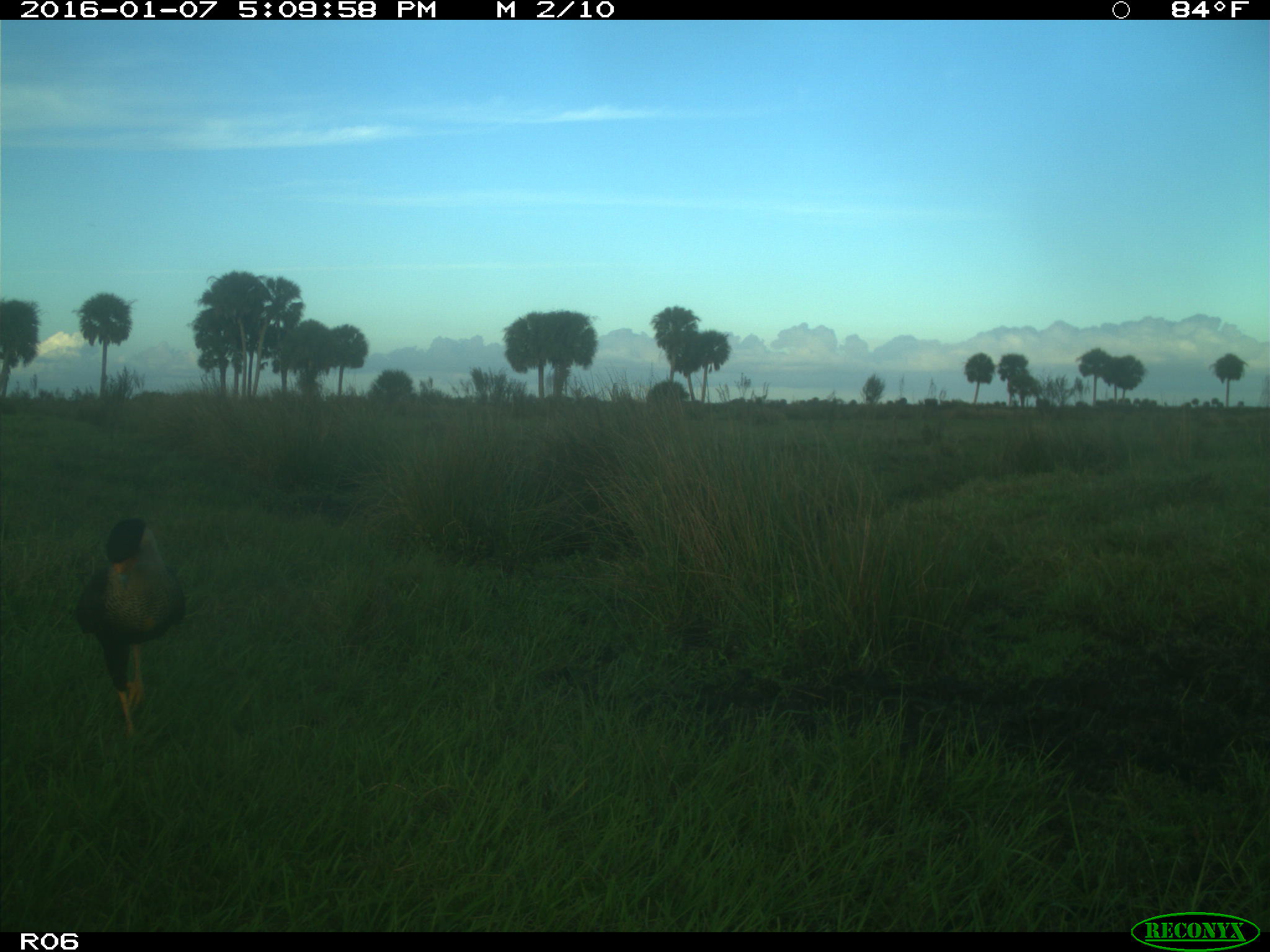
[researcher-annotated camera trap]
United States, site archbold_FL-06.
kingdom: Animalia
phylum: Chordata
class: Aves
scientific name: Aves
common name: birds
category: unidentified bird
Unidentified bird (birds) (Aves).